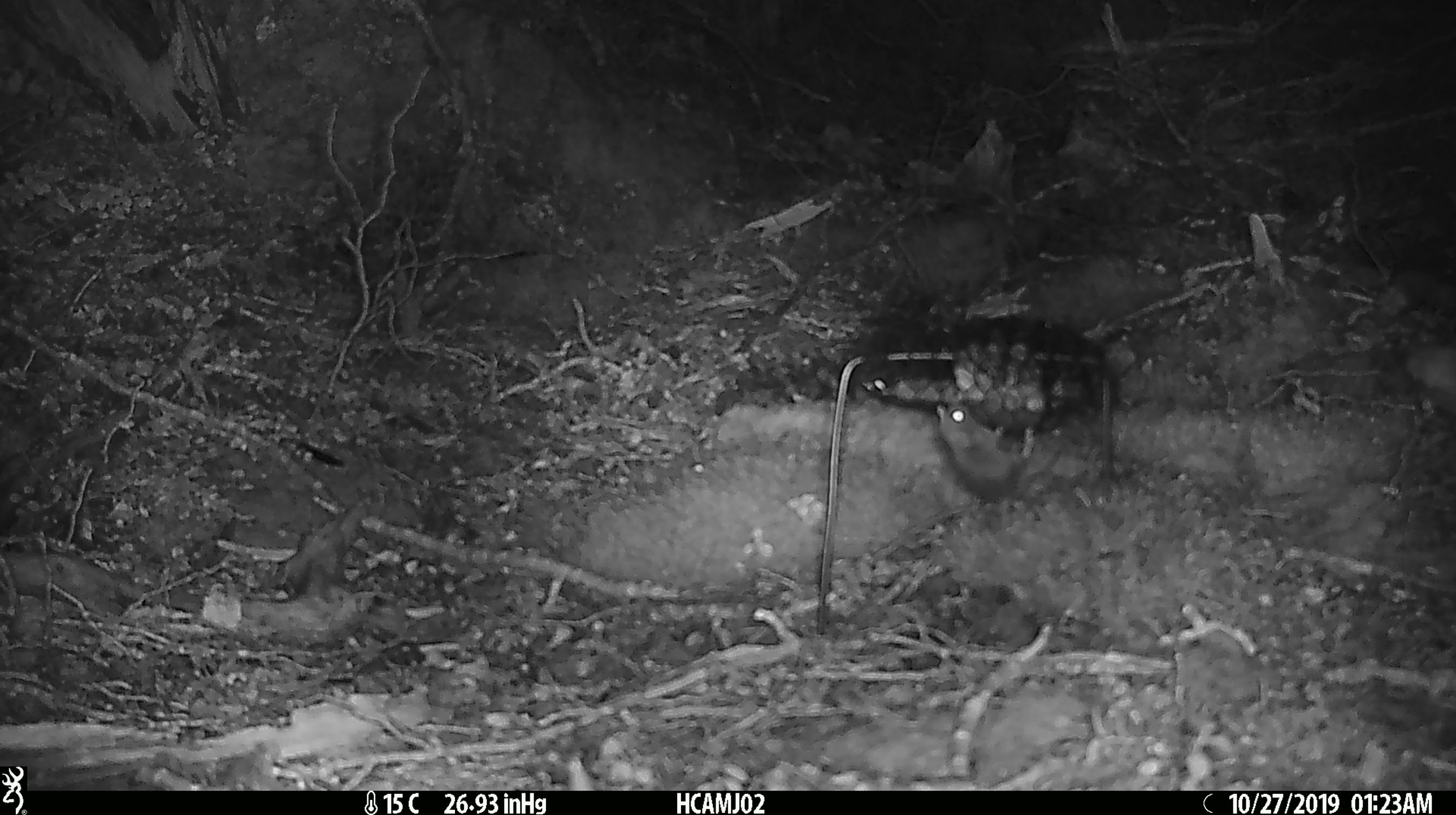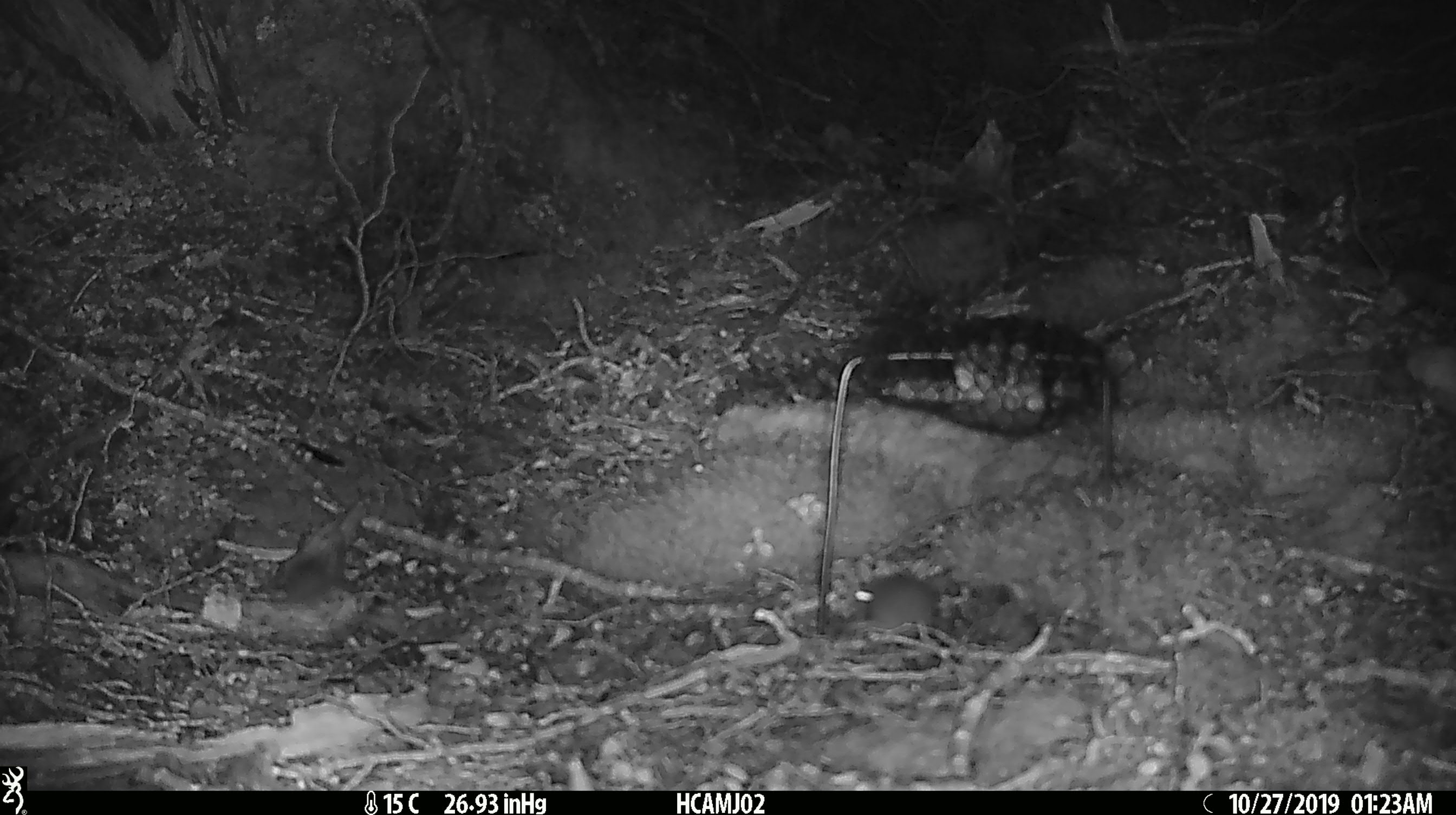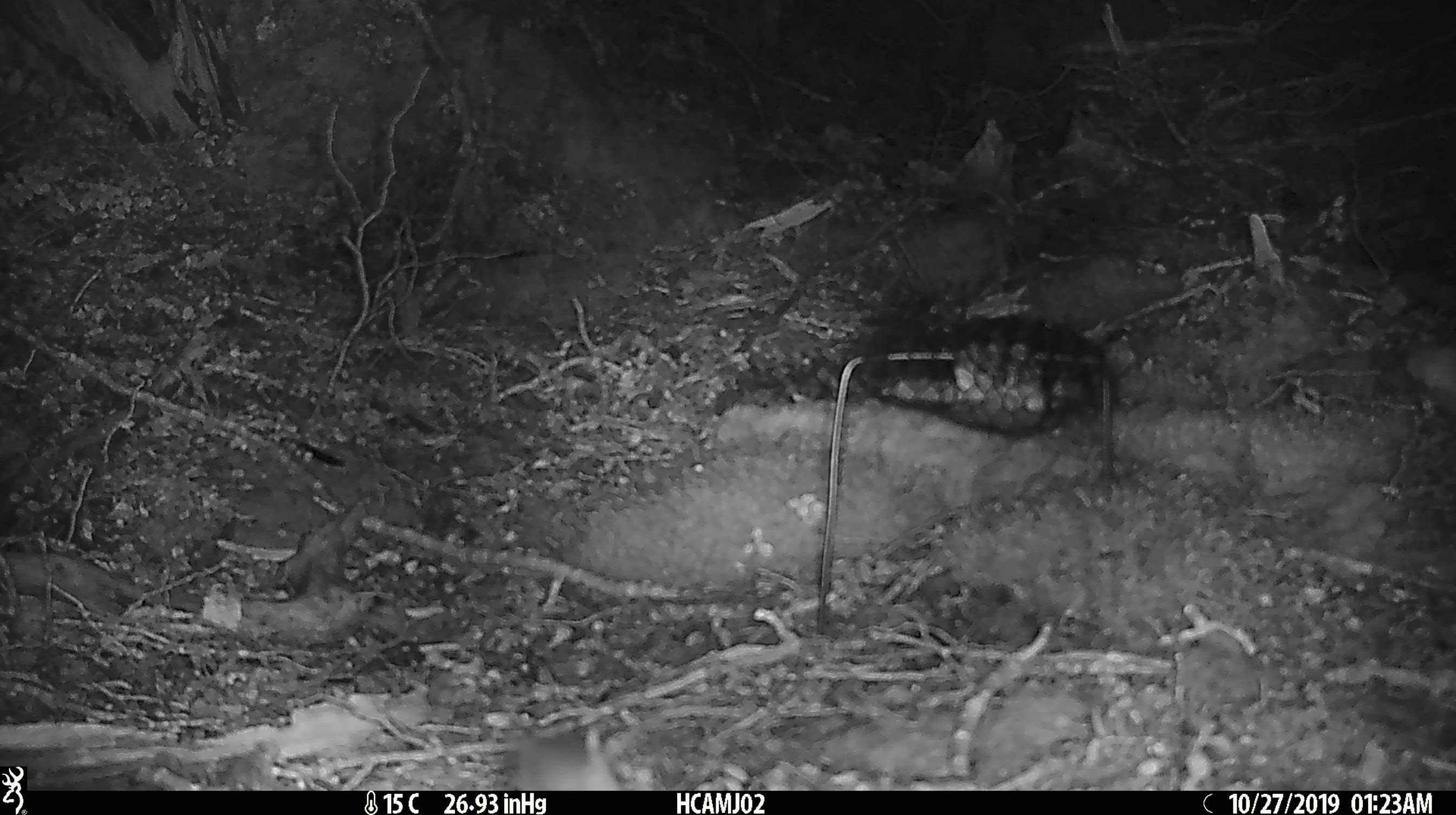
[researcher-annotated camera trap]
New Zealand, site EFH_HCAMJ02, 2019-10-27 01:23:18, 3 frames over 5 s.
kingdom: Animalia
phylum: Chordata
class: Mammalia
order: Rodentia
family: Muridae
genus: Mus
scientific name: Mus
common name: mouse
Mouse (Mus).